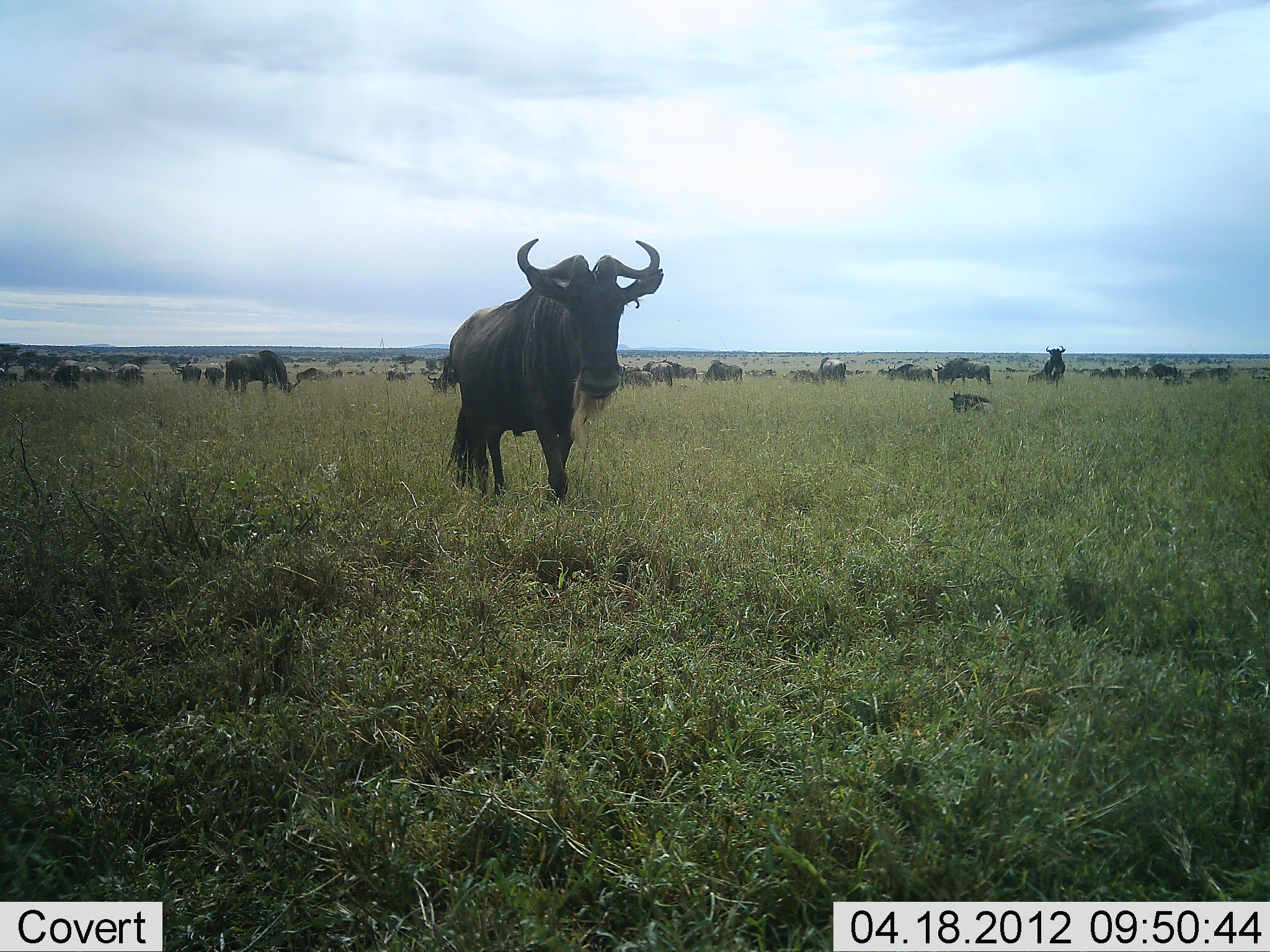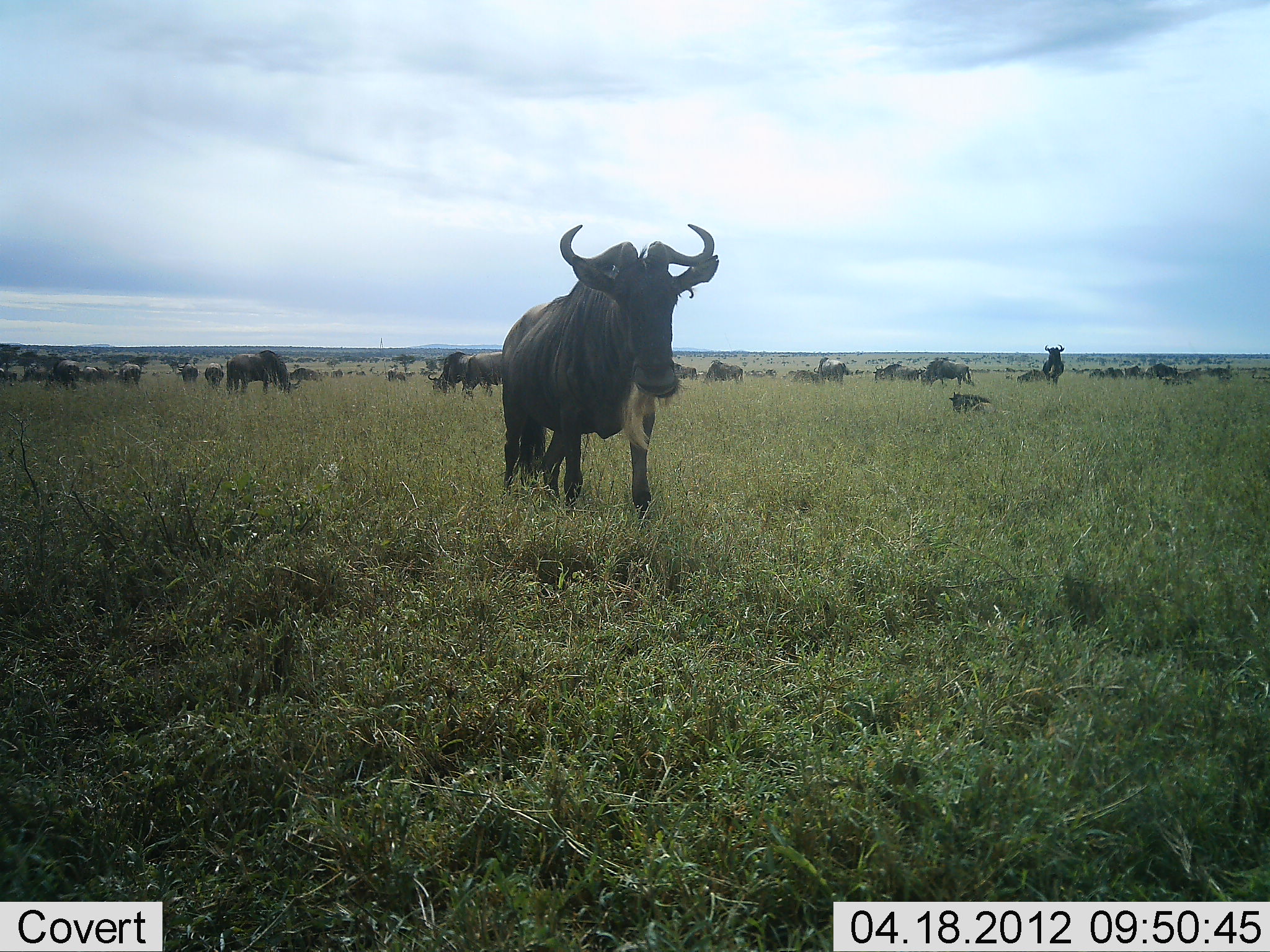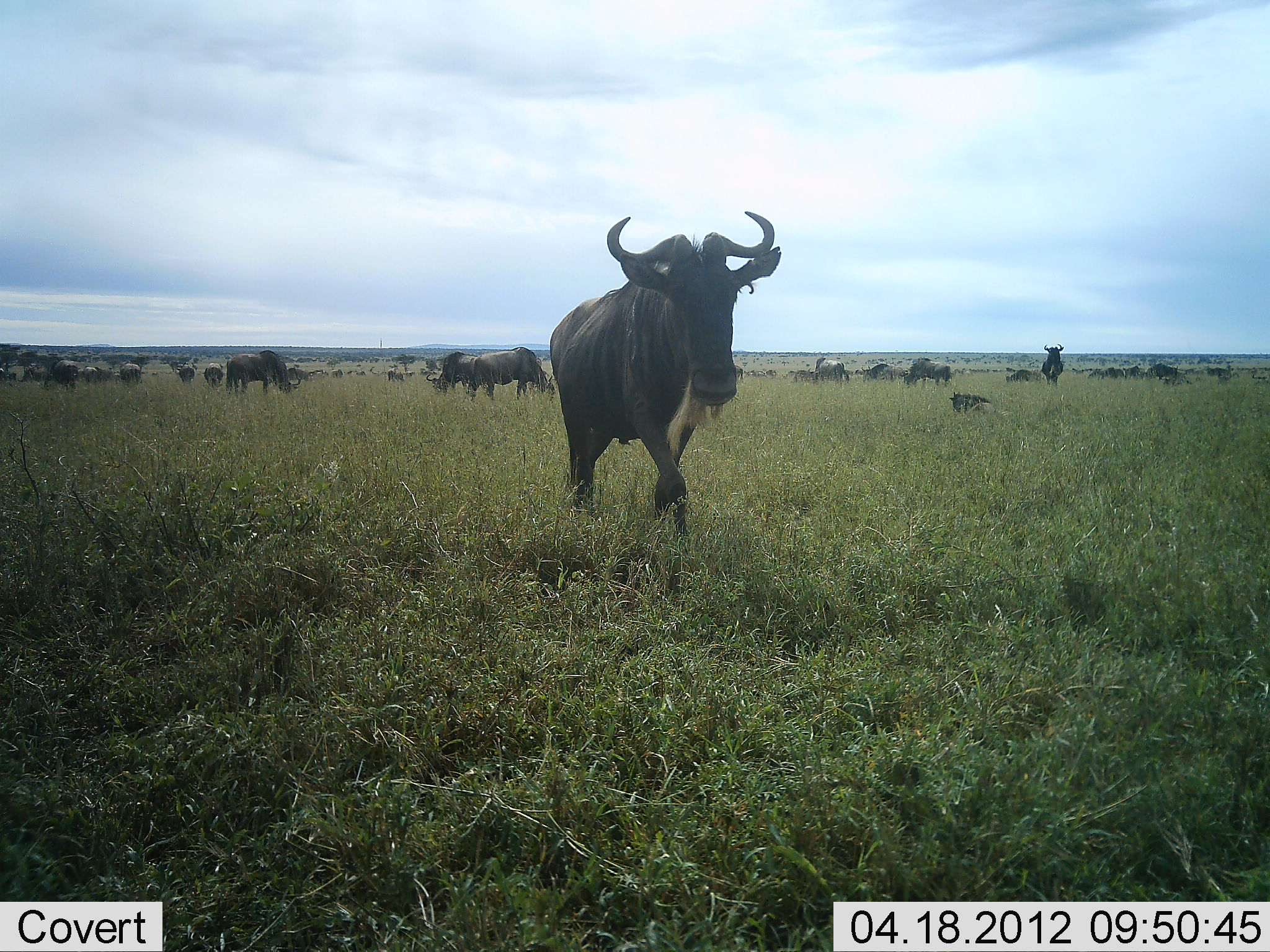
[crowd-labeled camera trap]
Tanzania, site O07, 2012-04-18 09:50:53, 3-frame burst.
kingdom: Animalia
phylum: Chordata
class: Mammalia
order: Artiodactyla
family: Bovidae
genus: Connochaetes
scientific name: Connochaetes taurinus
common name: blue wildebeest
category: wildebeest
Wildebeest (blue wildebeest) (Connochaetes taurinus), count 11-50. Behavior (volunteer vote fractions): standing 62%, resting 48%, moving 48%, interacting 10%. Young present (vote fraction): 5%. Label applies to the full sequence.